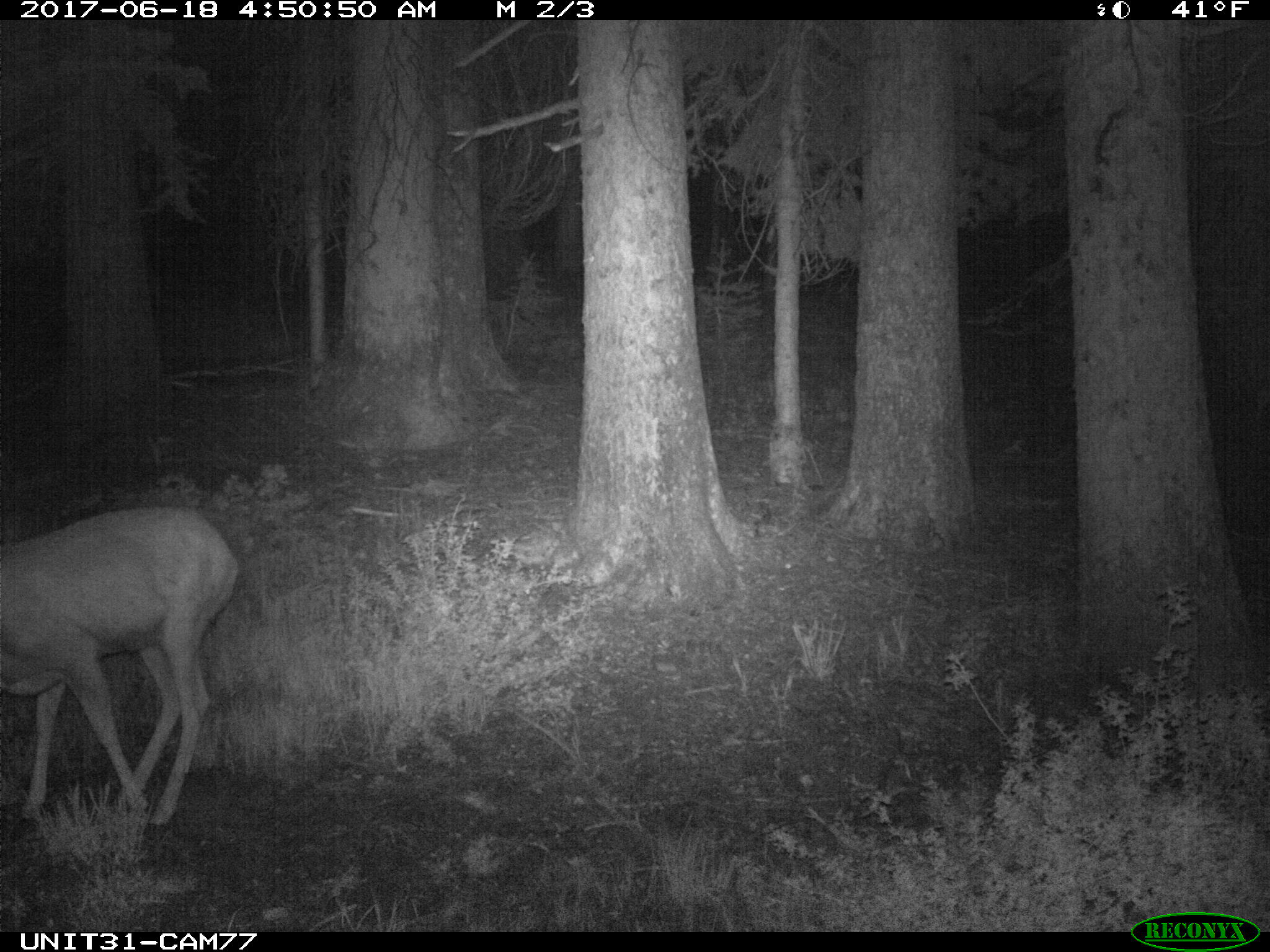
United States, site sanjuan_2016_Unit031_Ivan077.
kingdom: Animalia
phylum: Chordata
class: Mammalia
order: Artiodactyla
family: Cervidae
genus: Odocoileus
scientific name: Odocoileus hemionus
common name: mule deer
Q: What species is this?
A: Odocoileus hemionus (mule deer).